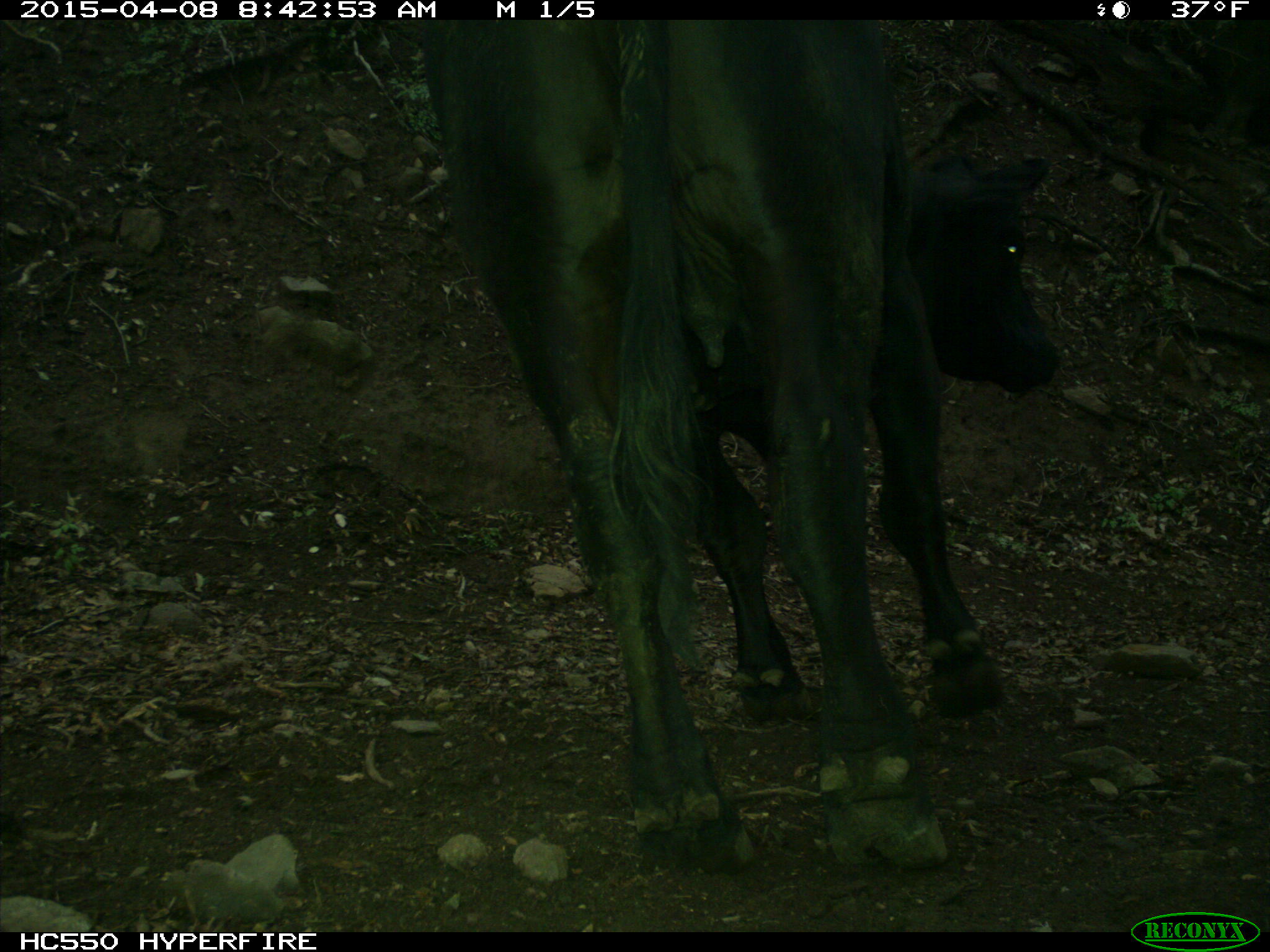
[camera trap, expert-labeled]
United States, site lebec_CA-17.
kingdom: Animalia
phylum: Chordata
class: Mammalia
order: Artiodactyla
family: Bovidae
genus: Bos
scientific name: Bos taurus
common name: domestic cow